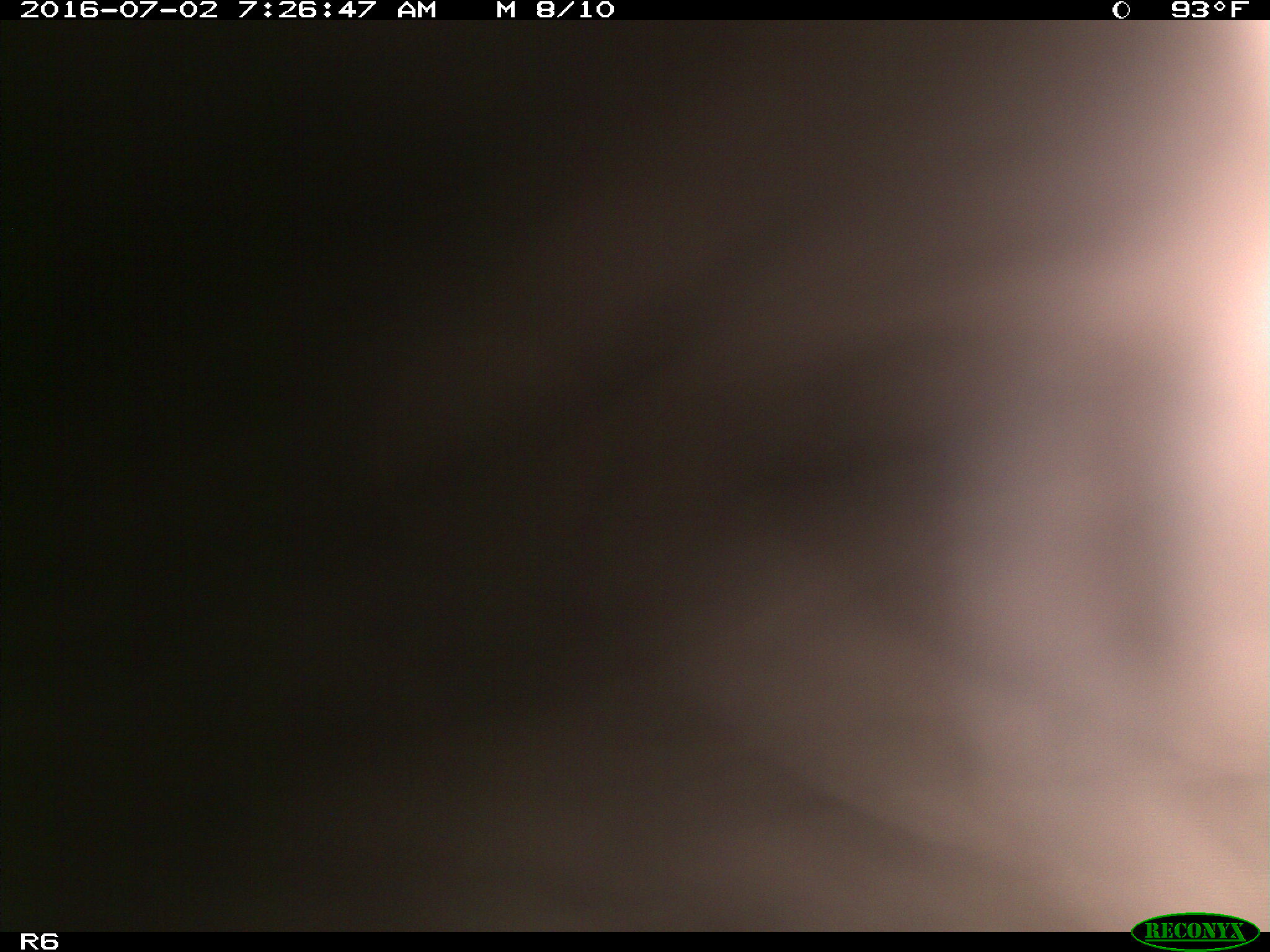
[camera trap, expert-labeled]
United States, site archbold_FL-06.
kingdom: Animalia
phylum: Chordata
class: Mammalia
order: Artiodactyla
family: Bovidae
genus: Bos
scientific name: Bos taurus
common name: domestic cow